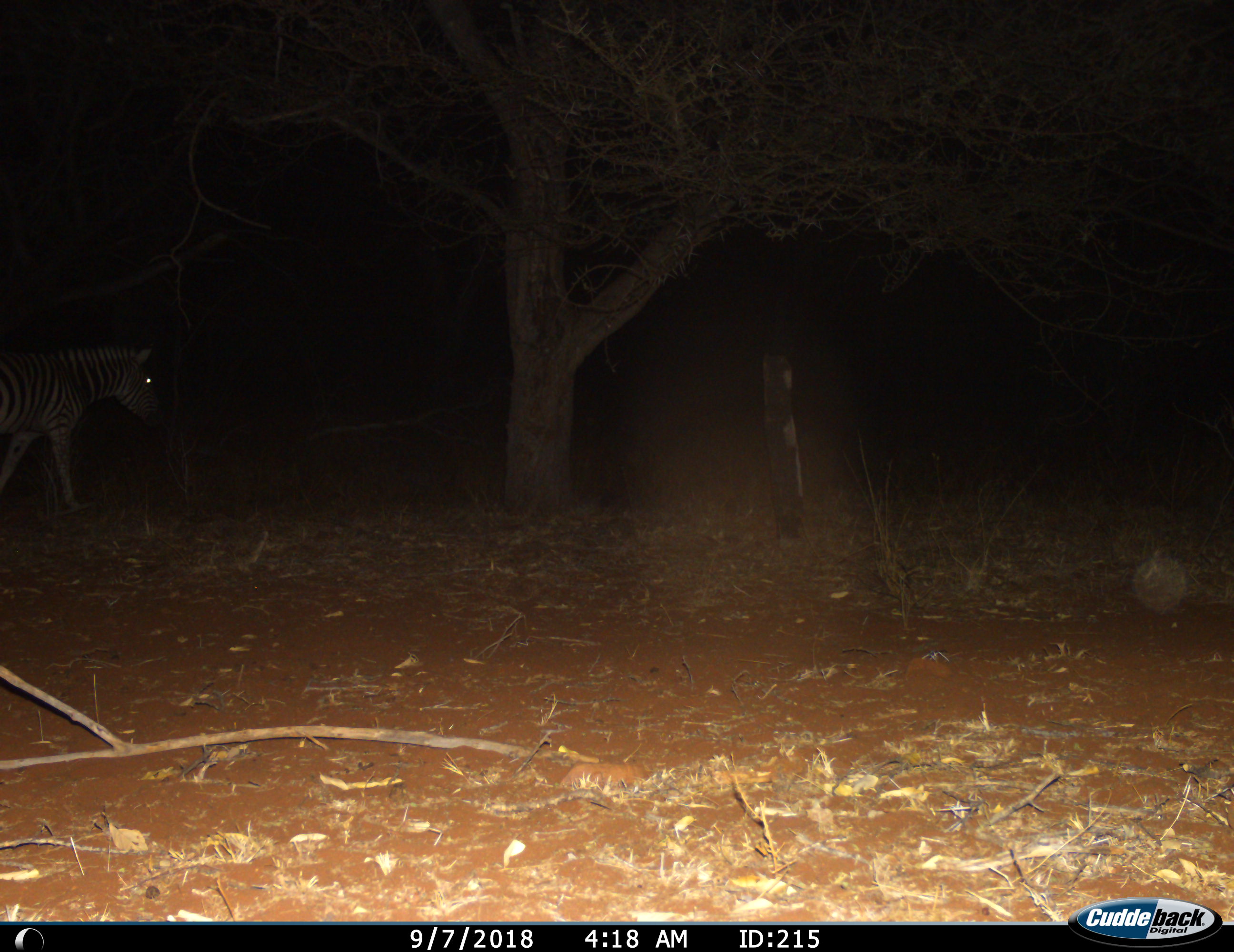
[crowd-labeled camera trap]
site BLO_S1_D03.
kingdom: Animalia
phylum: Chordata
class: Mammalia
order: Perissodactyla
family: Equidae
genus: Equus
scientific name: Equus quagga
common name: plains zebra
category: zebraplains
Zebraplains (plains zebra) (Equus quagga), count 1. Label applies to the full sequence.